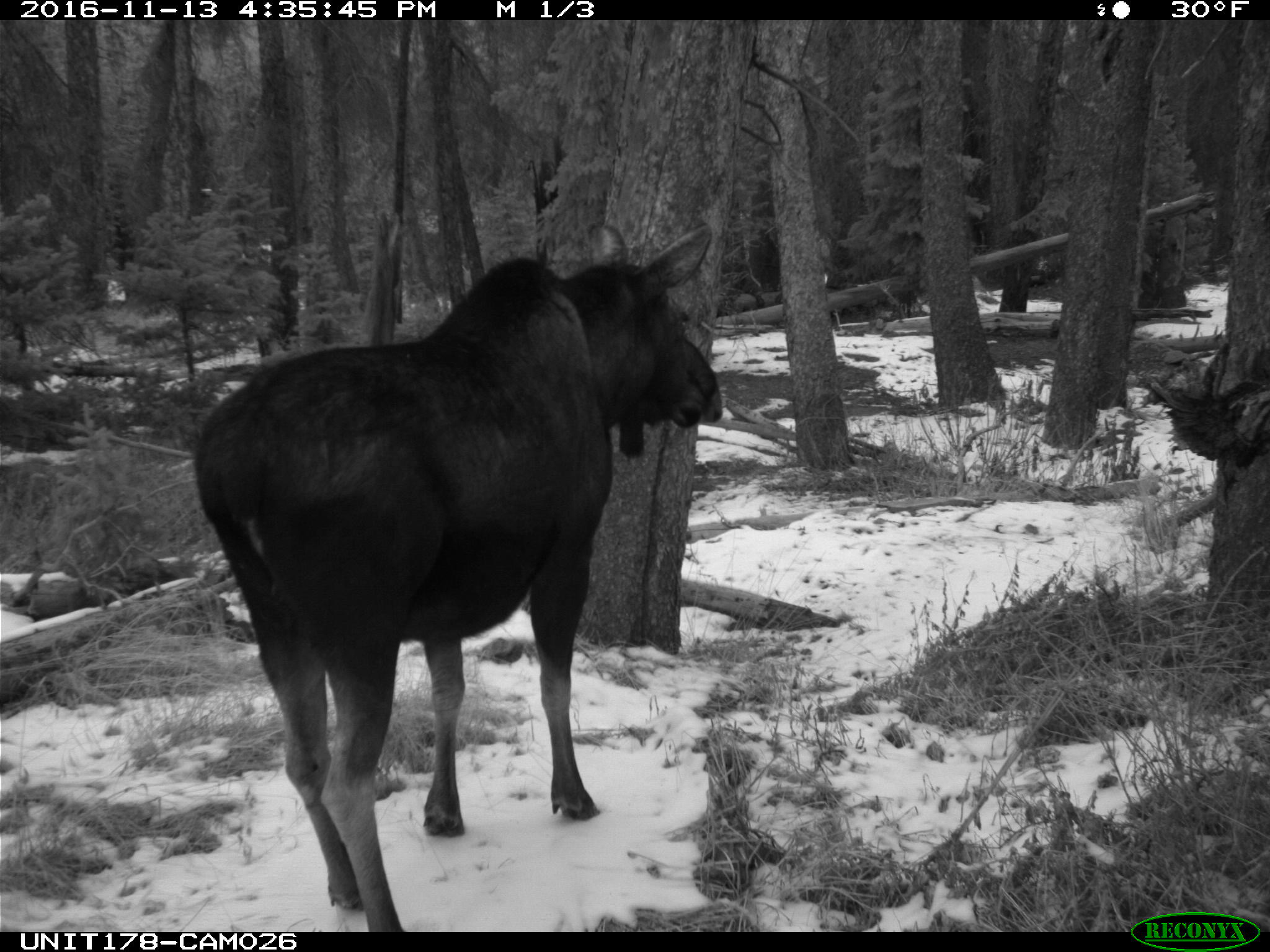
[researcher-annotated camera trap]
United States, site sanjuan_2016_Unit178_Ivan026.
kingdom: Animalia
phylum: Chordata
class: Mammalia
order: Artiodactyla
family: Cervidae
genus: Alces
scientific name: Alces alces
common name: moose